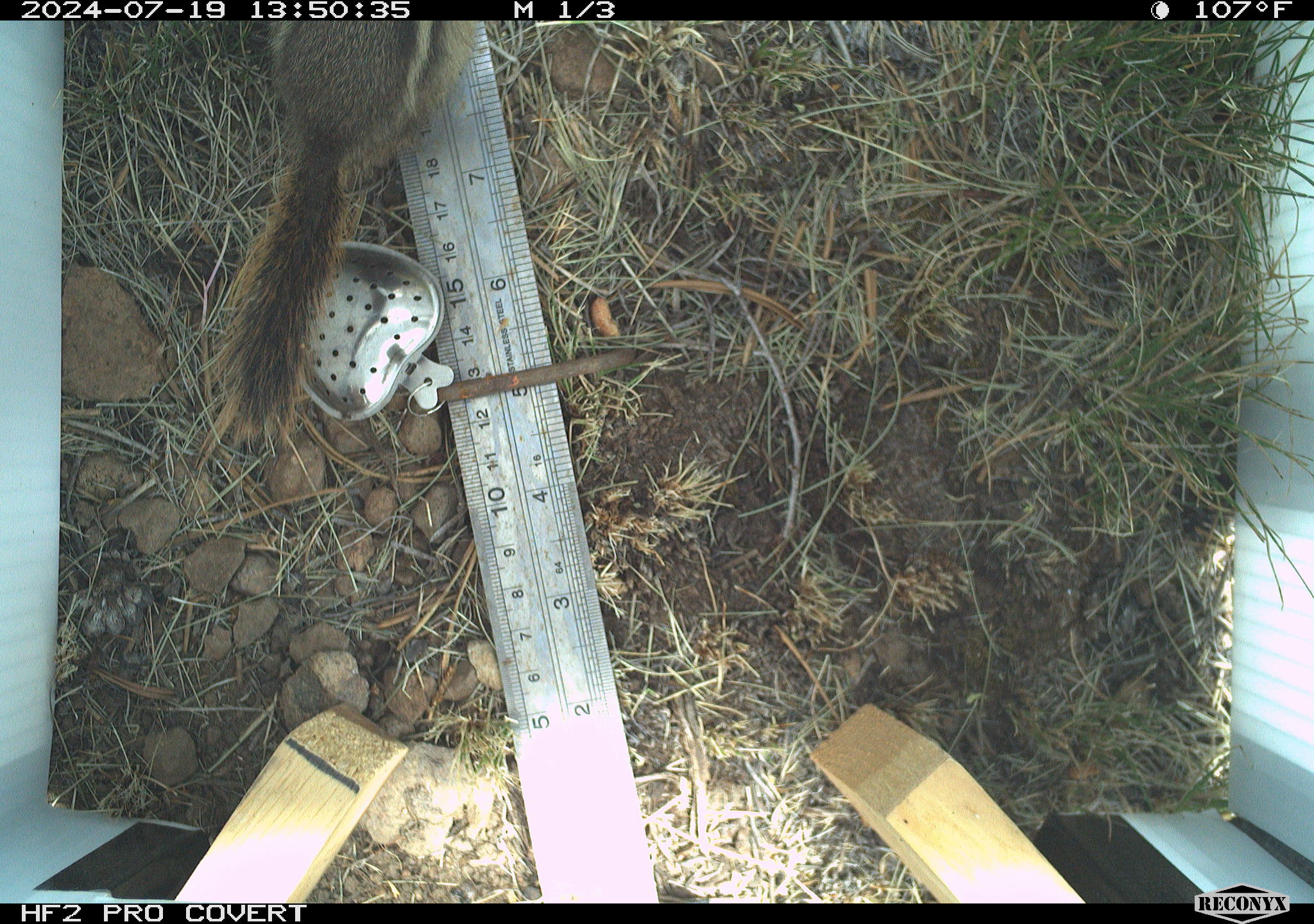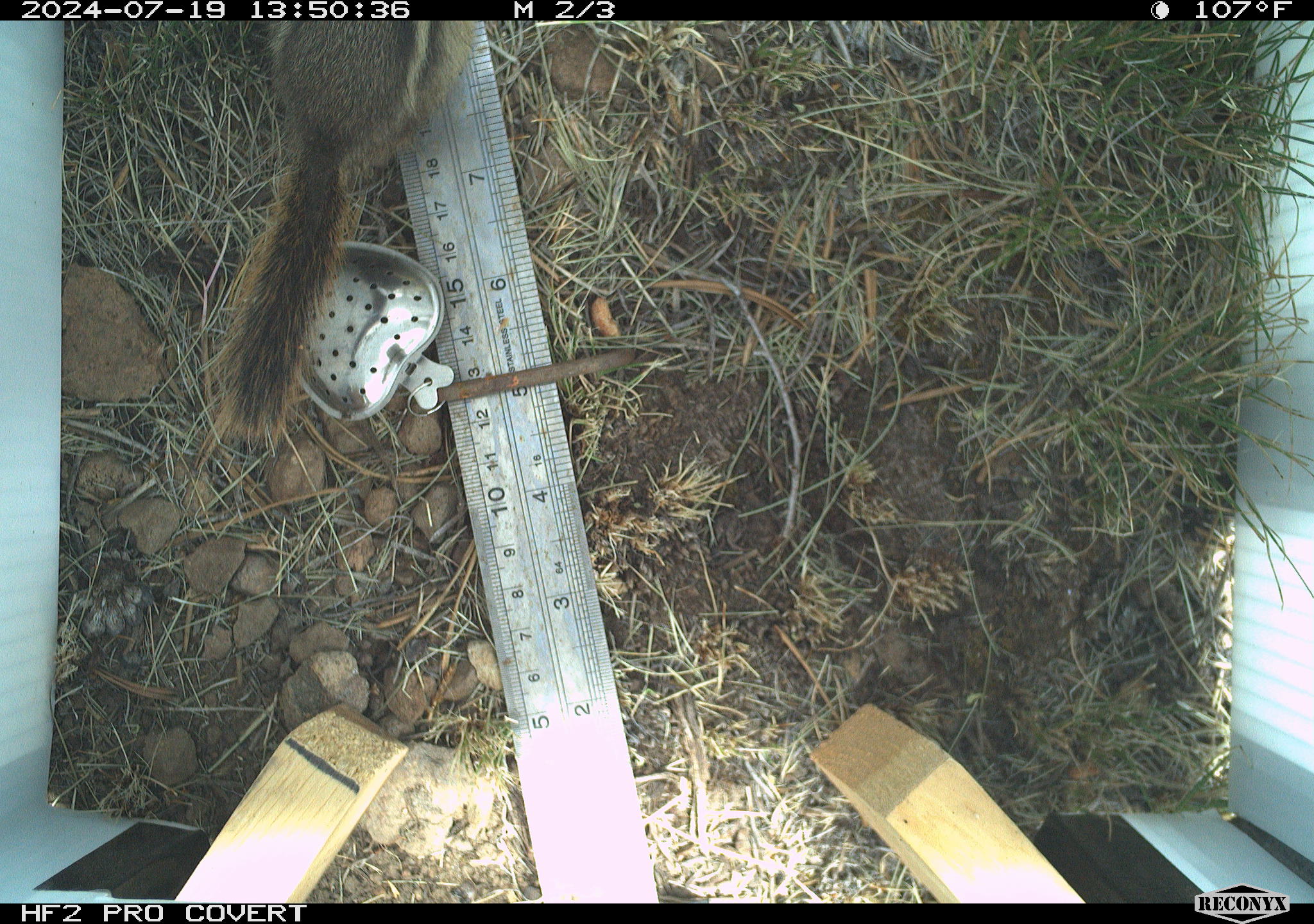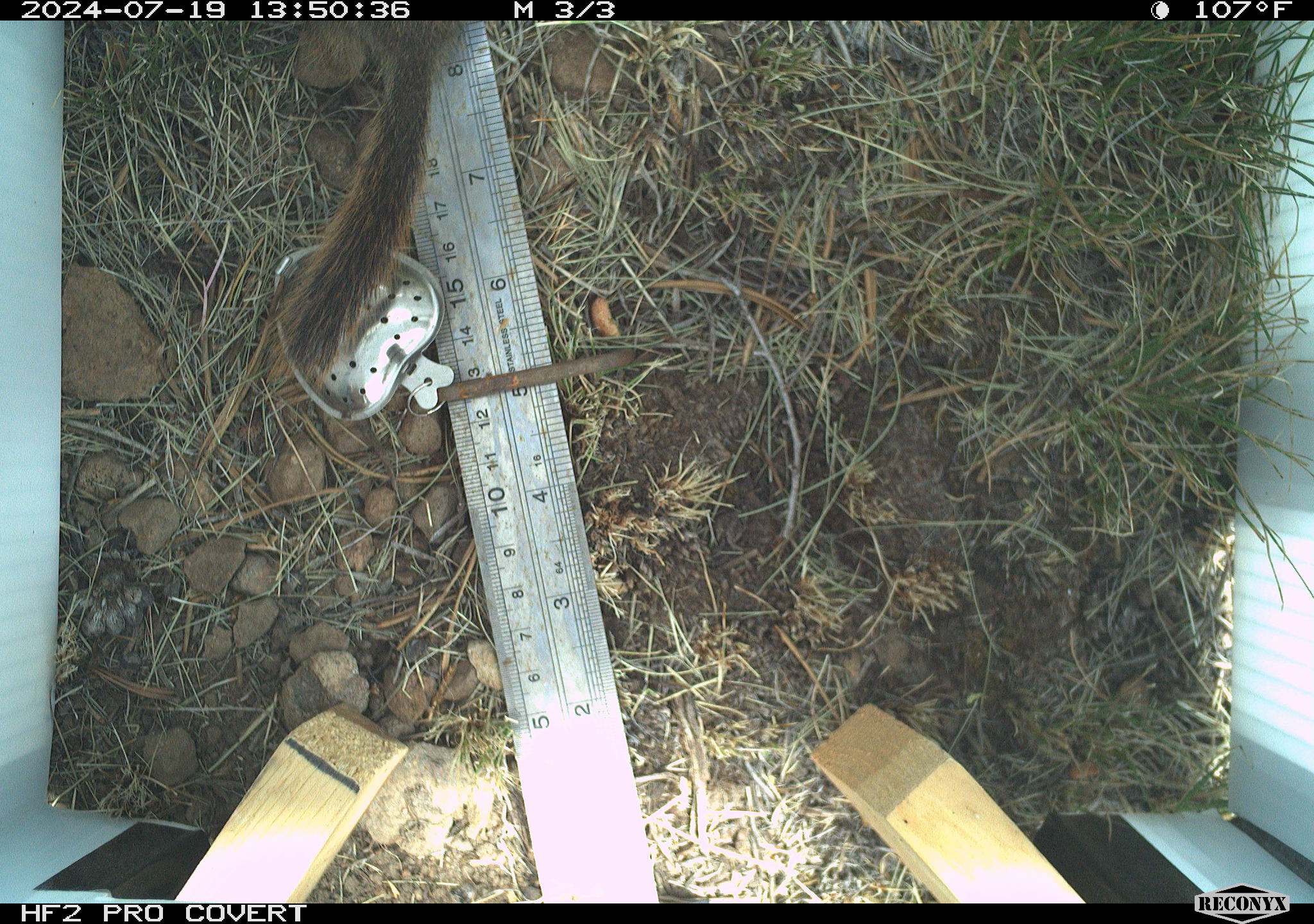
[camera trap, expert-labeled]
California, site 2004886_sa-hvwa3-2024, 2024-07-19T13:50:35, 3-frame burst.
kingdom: Animalia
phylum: Chordata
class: Mammalia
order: Rodentia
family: Sciuridae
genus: Callospermophilus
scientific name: Callospermophilus lateralis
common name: golden mantled ground squirrel